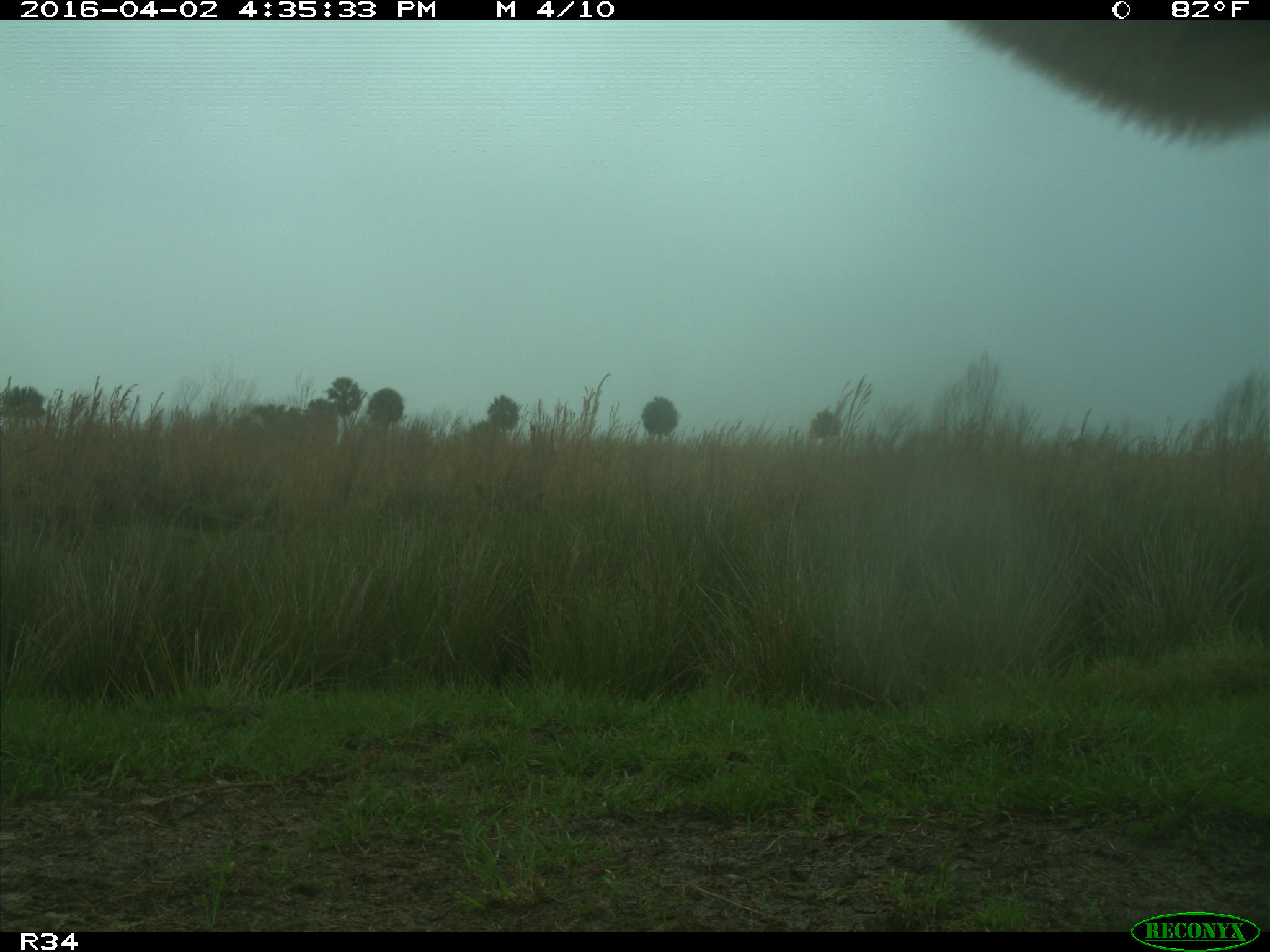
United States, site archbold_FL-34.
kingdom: Animalia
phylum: Chordata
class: Mammalia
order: Artiodactyla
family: Bovidae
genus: Bos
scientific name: Bos taurus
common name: domestic cow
Bos taurus (domestic cow).